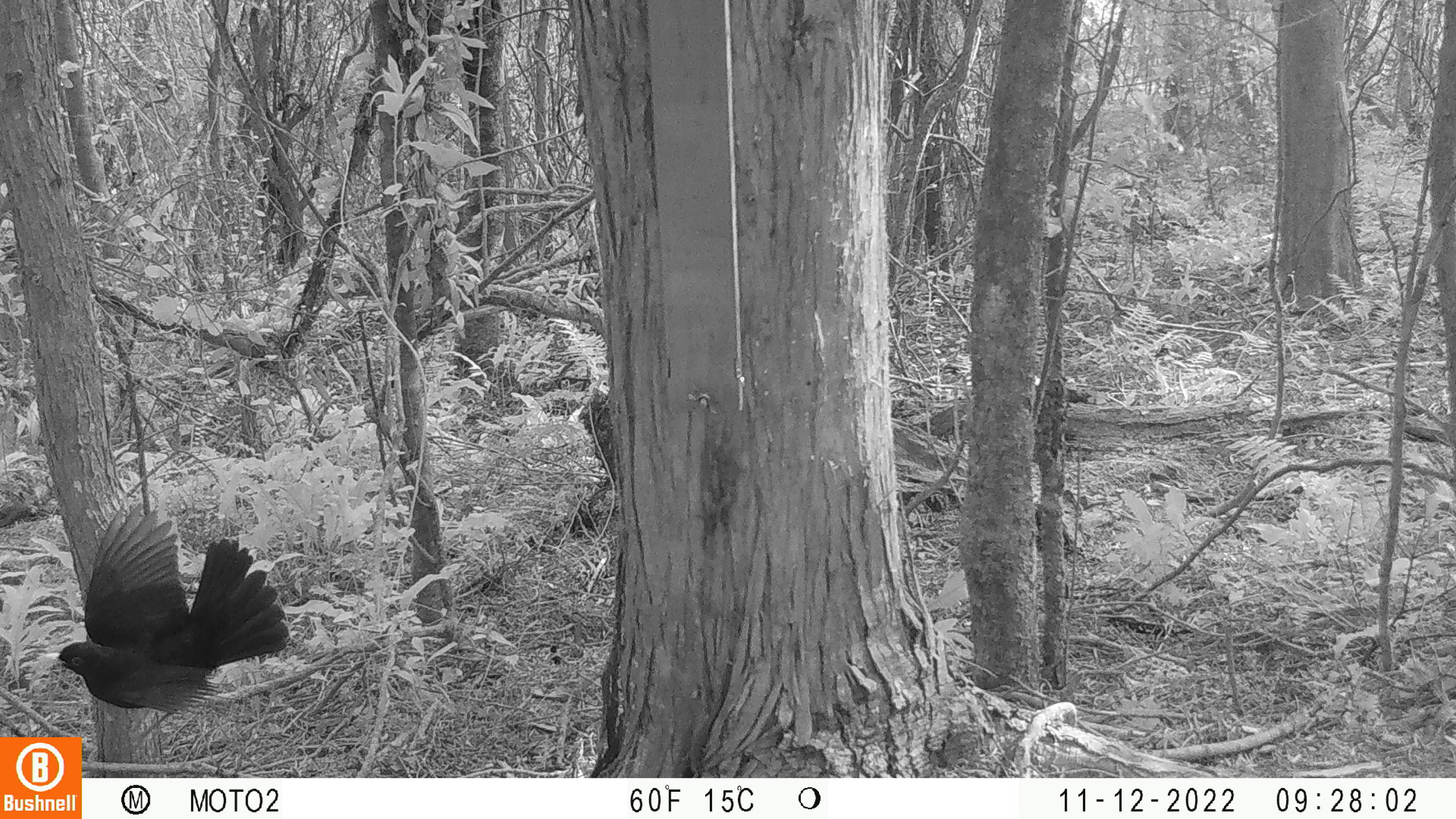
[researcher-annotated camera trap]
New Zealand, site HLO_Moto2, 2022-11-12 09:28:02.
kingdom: Animalia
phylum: Chordata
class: Aves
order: Passeriformes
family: Turdidae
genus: Turdus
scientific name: Turdus merula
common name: eurasian blackbird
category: blackbird